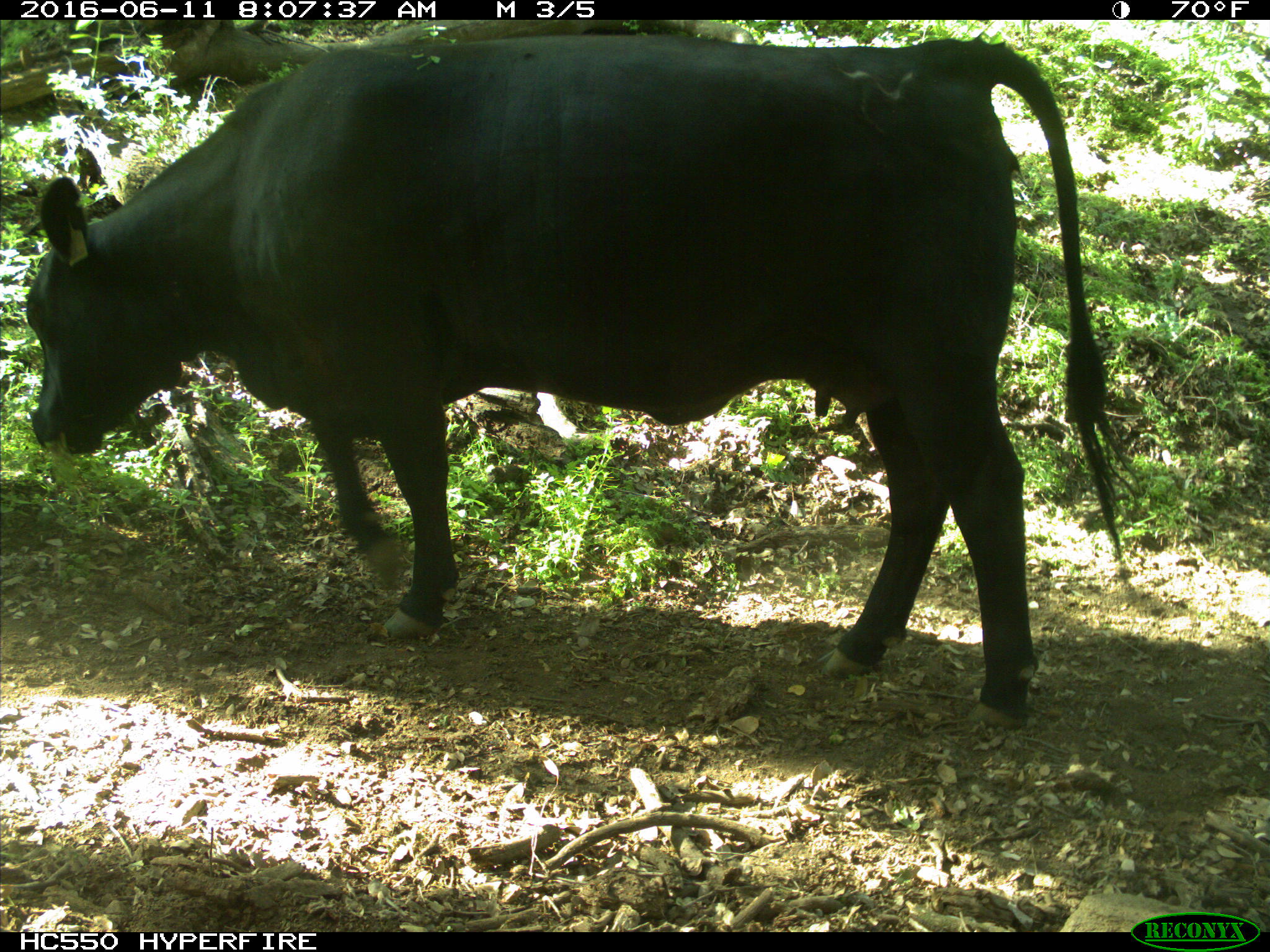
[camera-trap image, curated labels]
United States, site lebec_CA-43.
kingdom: Animalia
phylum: Chordata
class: Mammalia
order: Artiodactyla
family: Bovidae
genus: Bos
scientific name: Bos taurus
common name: domestic cow